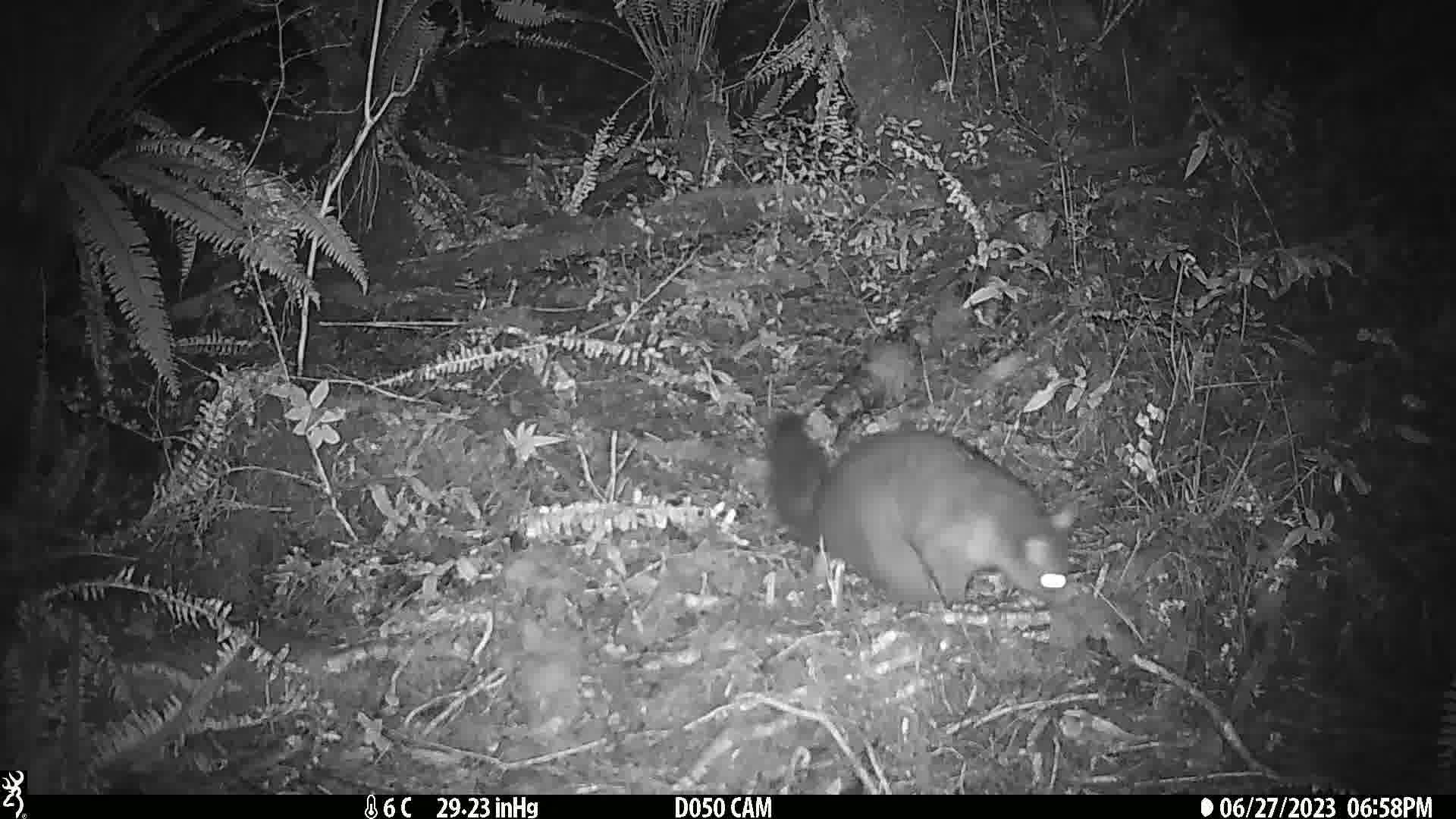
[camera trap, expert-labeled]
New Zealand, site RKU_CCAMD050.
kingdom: Animalia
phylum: Chordata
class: Mammalia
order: Diprotodontia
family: Phalangeridae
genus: Trichosurus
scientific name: Trichosurus vulpecula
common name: common brushtail possum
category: possum